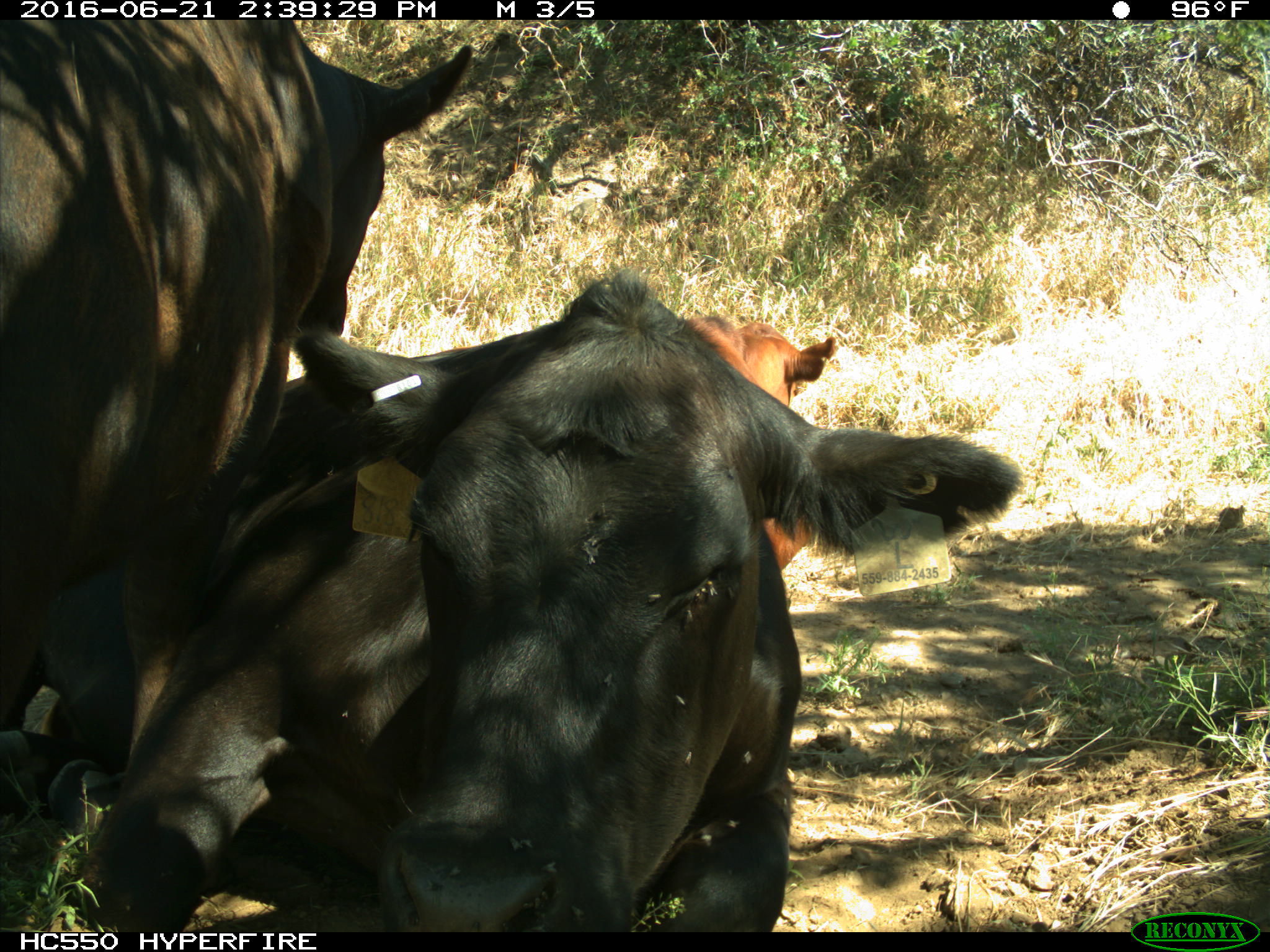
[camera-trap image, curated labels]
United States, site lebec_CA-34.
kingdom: Animalia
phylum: Chordata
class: Mammalia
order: Artiodactyla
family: Bovidae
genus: Bos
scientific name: Bos taurus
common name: domestic cow